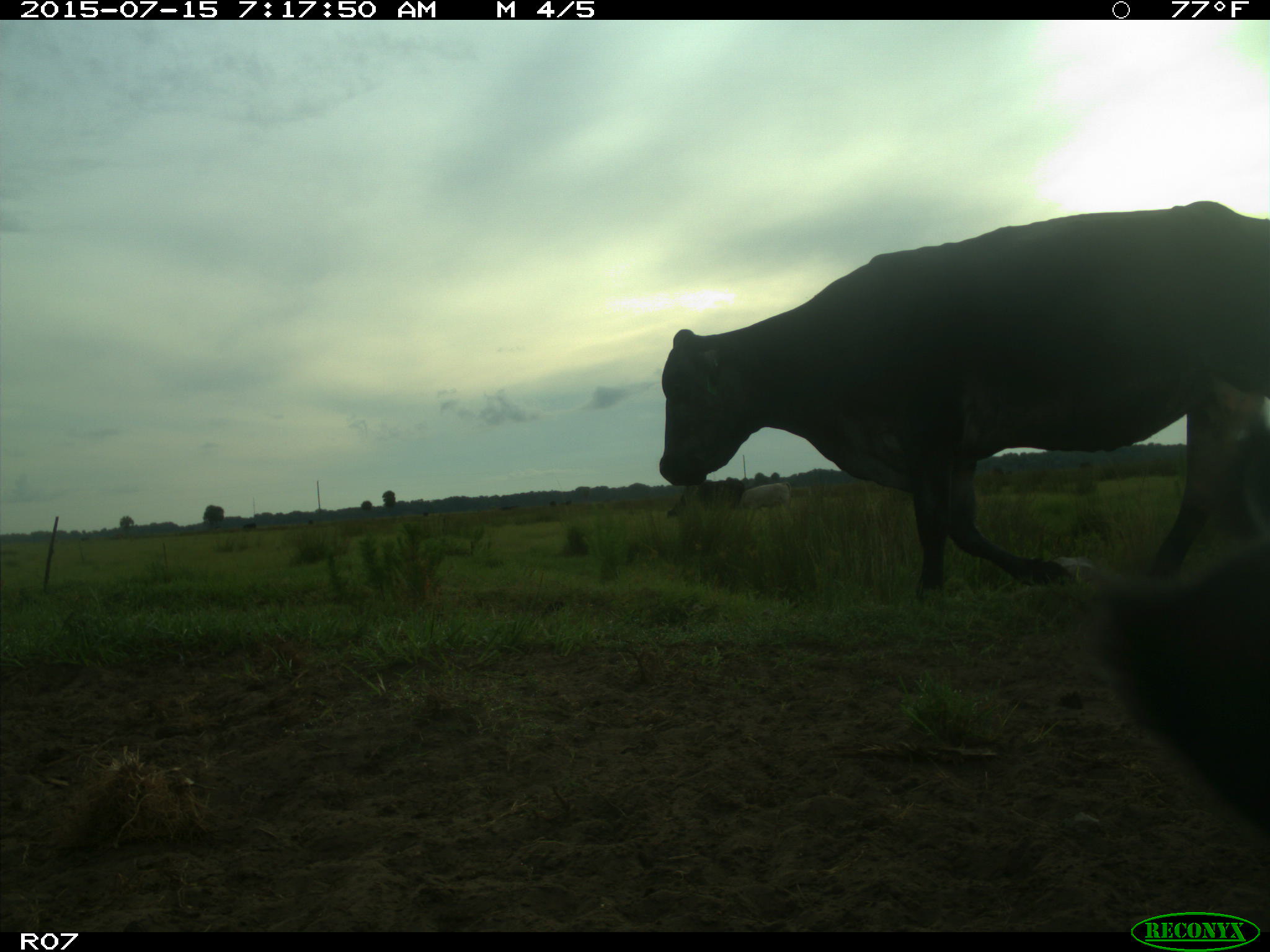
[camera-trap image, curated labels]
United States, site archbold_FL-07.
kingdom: Animalia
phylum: Chordata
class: Mammalia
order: Artiodactyla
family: Bovidae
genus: Bos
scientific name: Bos taurus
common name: domestic cow